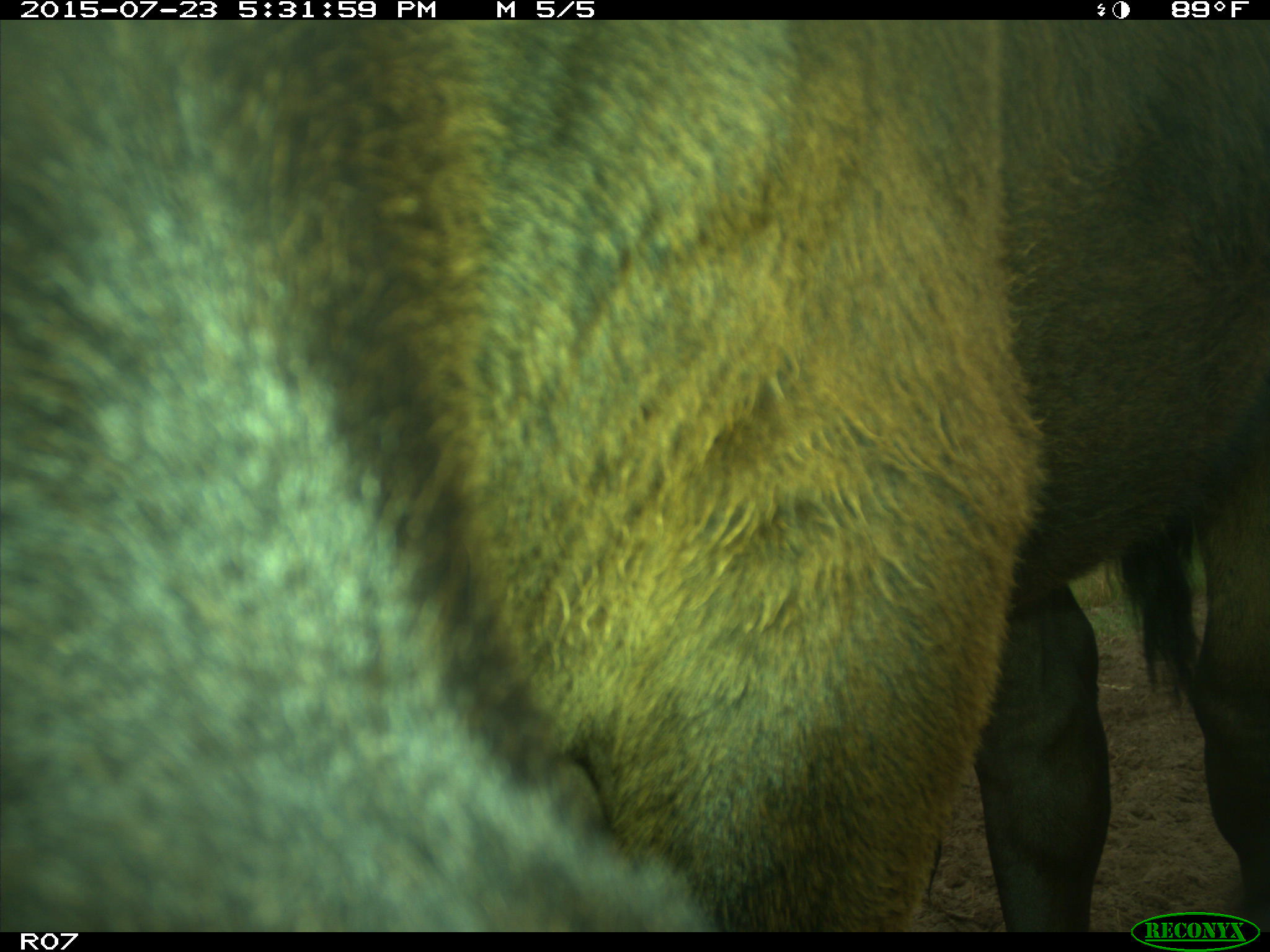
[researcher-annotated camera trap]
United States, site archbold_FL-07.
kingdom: Animalia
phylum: Chordata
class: Mammalia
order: Artiodactyla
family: Bovidae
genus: Bos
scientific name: Bos taurus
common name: domestic cow